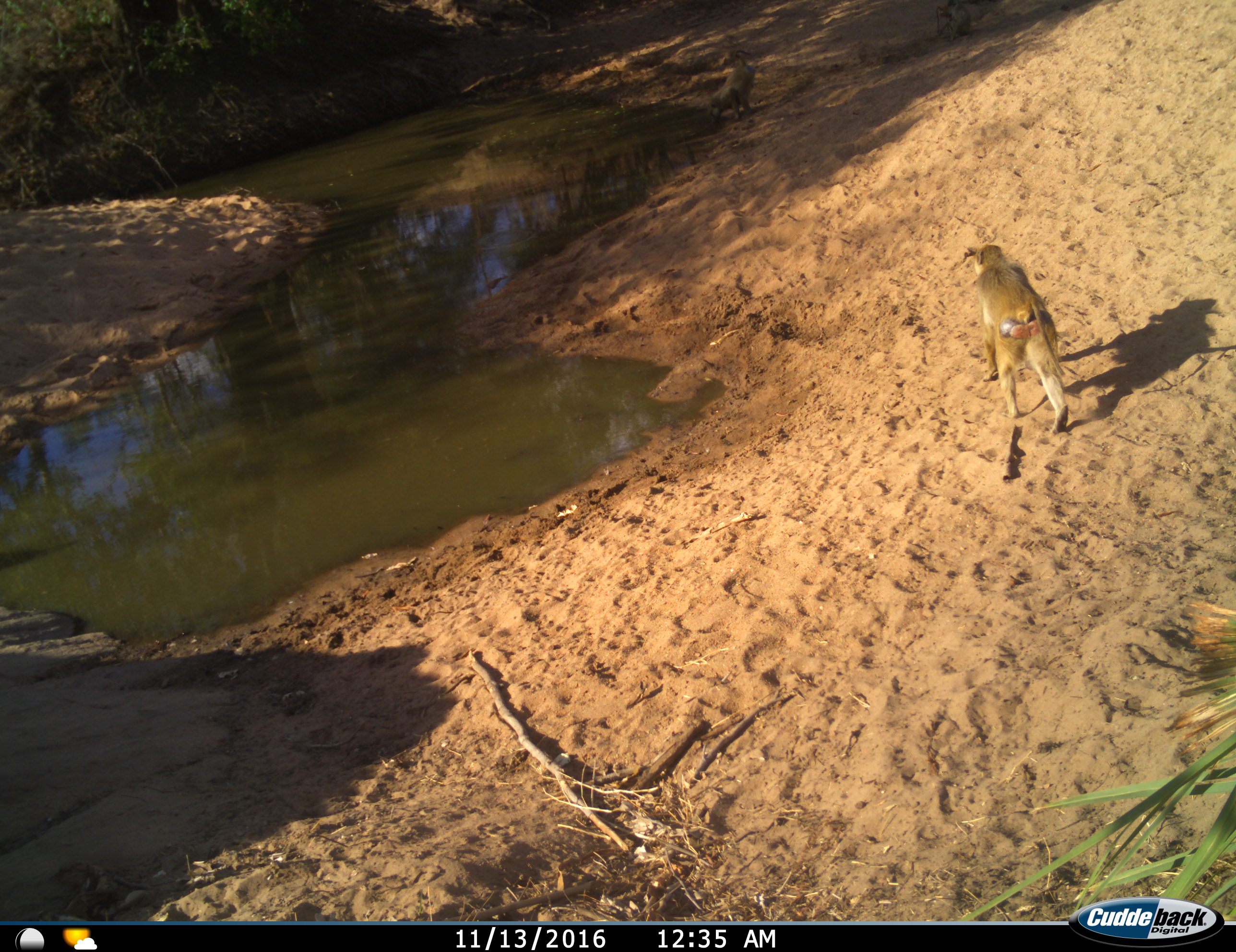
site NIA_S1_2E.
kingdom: Animalia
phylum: Chordata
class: Mammalia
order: Primates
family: Cercopithecidae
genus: Papio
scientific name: Papio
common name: baboon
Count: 1.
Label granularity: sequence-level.